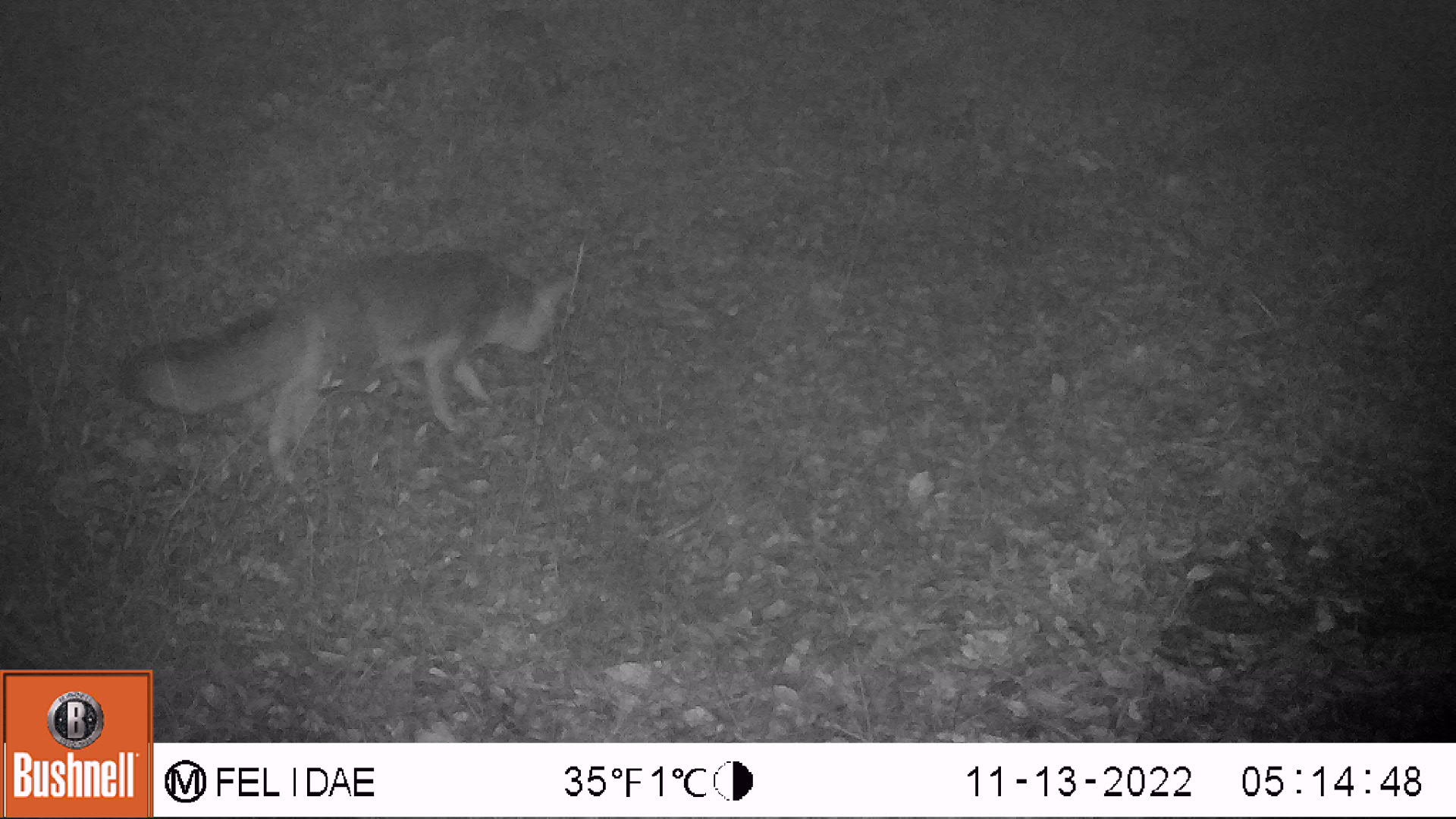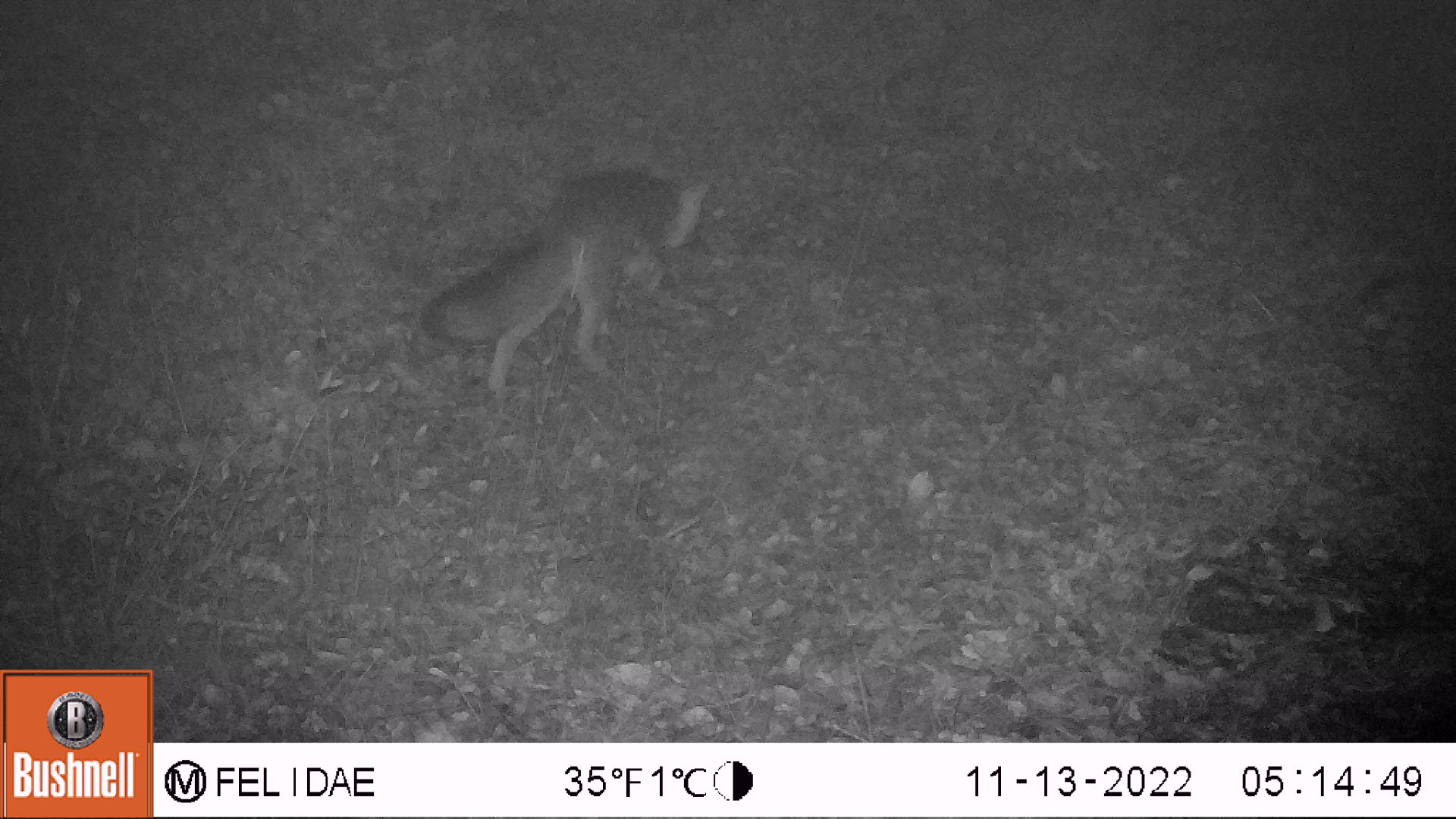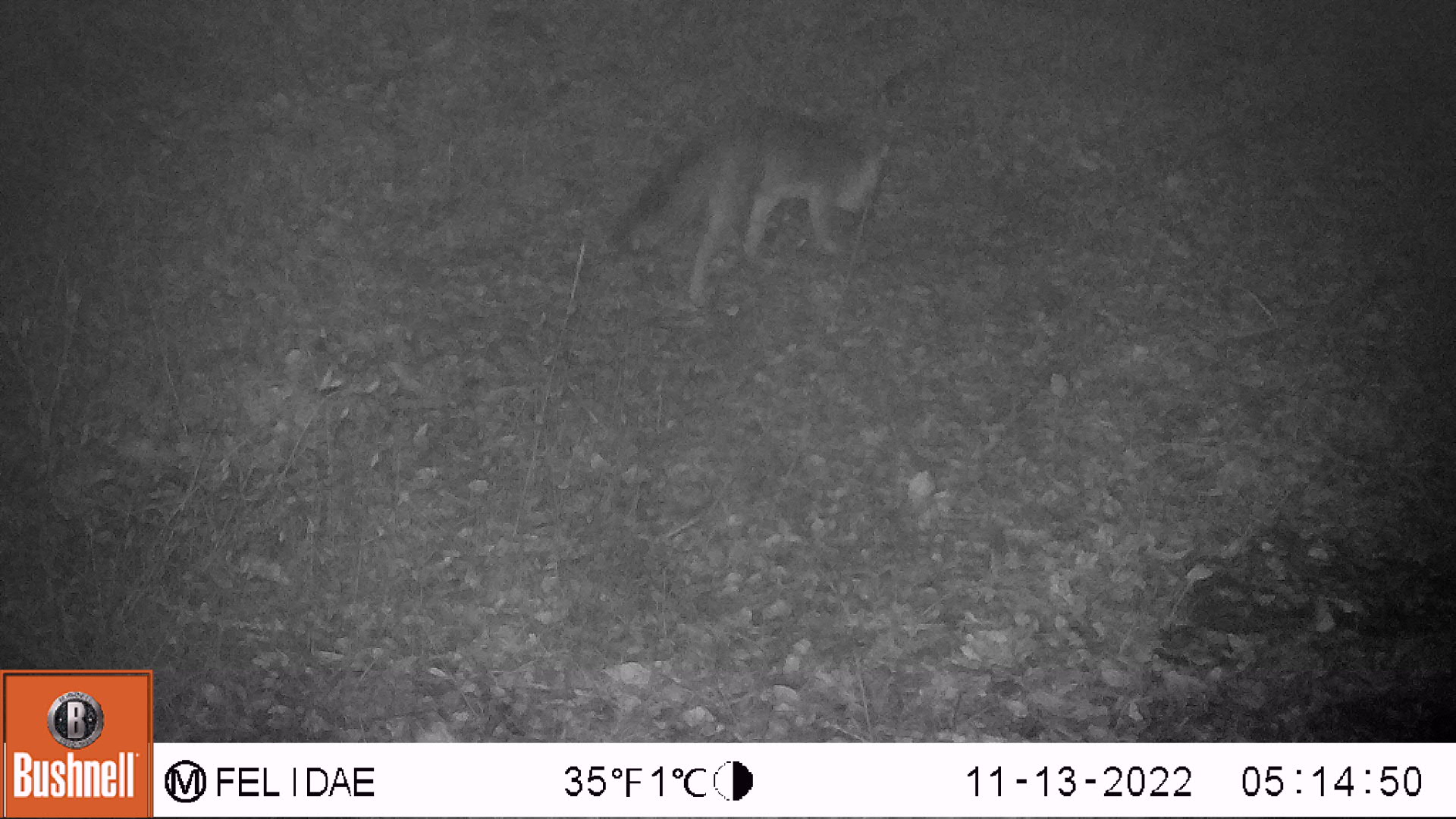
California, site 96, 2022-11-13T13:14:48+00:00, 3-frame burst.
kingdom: Animalia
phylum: Chordata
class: Mammalia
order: Carnivora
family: Canidae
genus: Urocyon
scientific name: Urocyon cinereoargenteus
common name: gray fox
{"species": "gray fox (Urocyon cinereoargenteus)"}